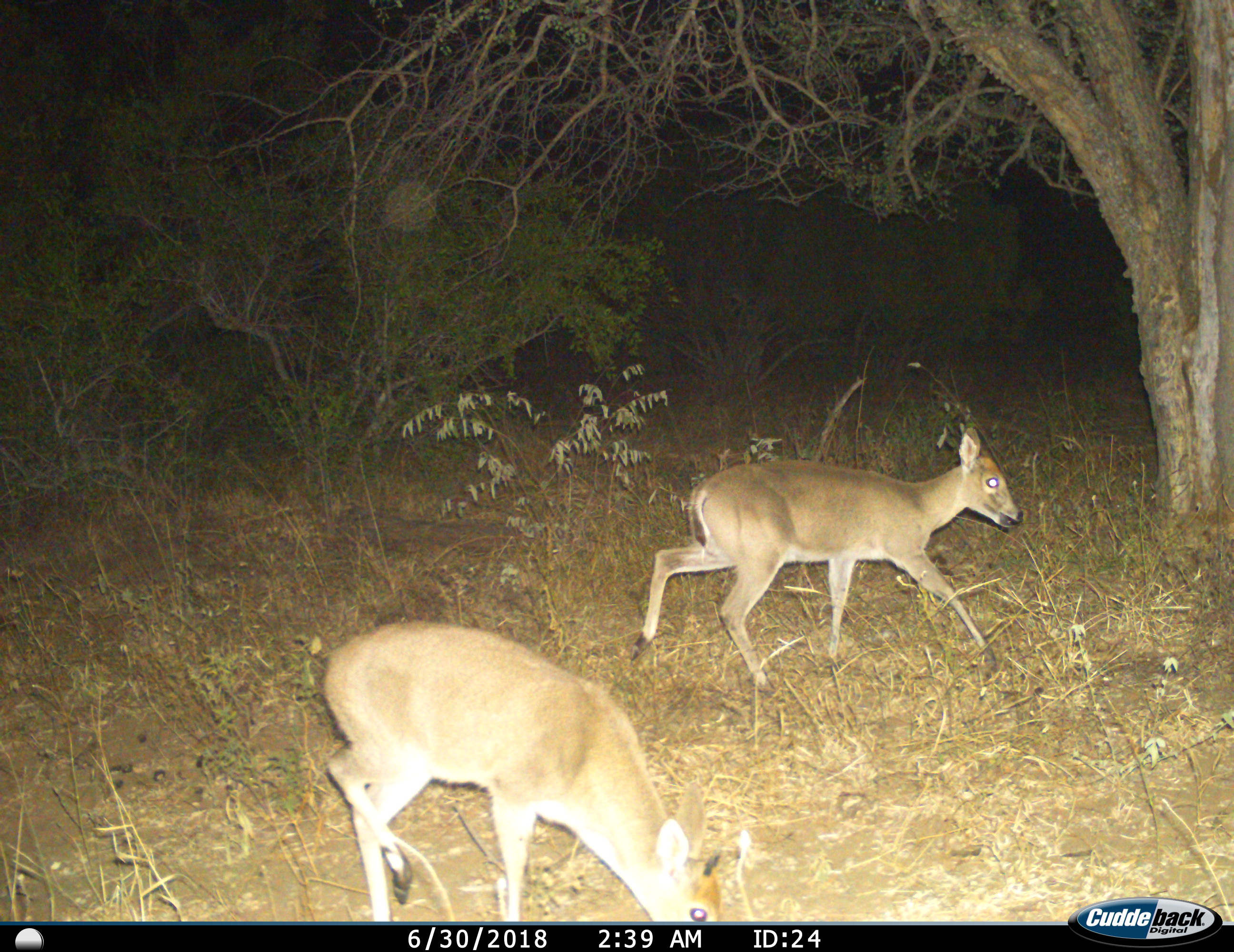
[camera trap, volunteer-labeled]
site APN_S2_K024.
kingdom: Animalia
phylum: Chordata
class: Mammalia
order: Artiodactyla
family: Bovidae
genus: Sylvicapra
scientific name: Sylvicapra grimmia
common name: common duiker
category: duikercommongrey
Duikercommongrey (common duiker) (Sylvicapra grimmia), count 2. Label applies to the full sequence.